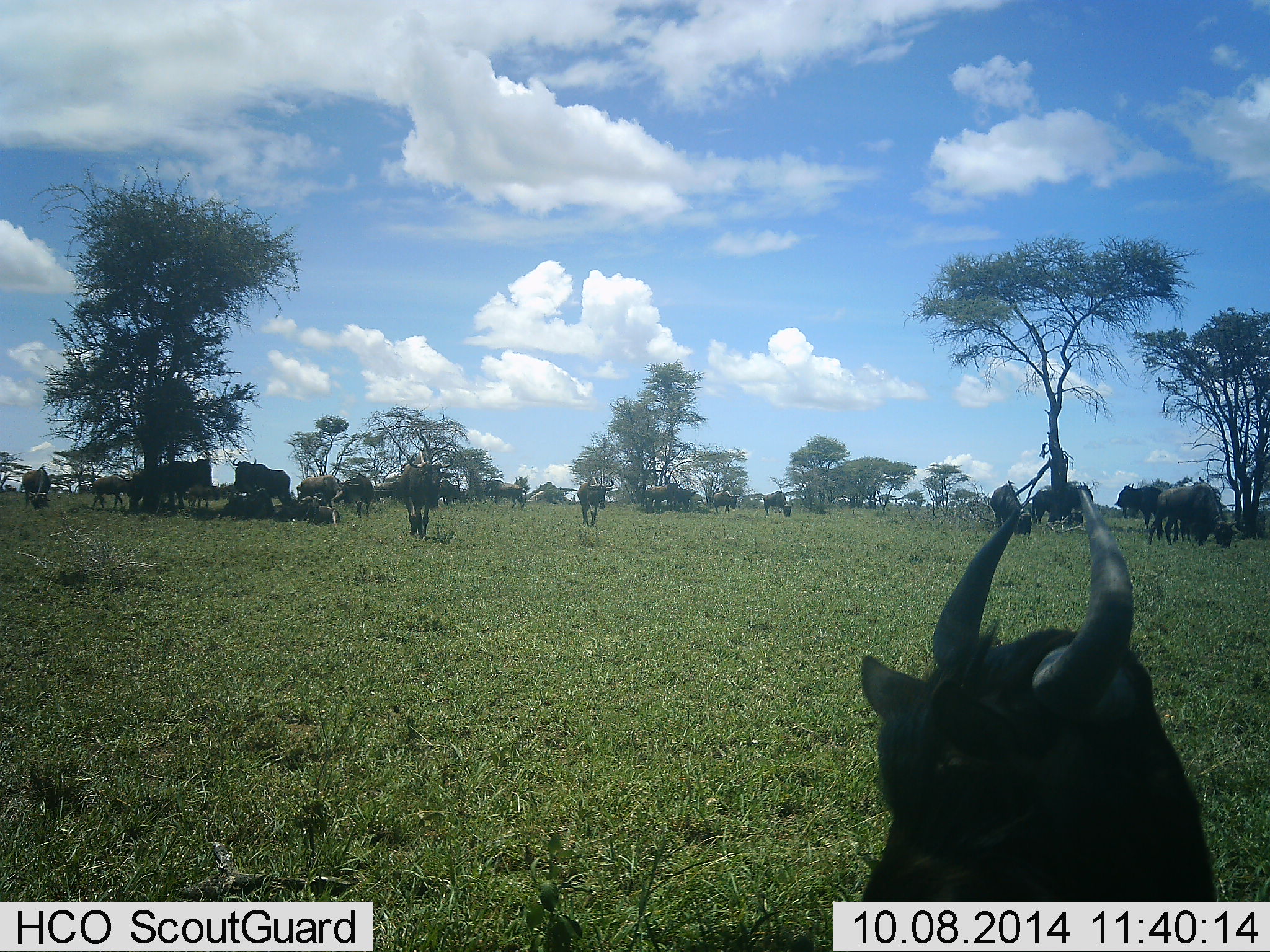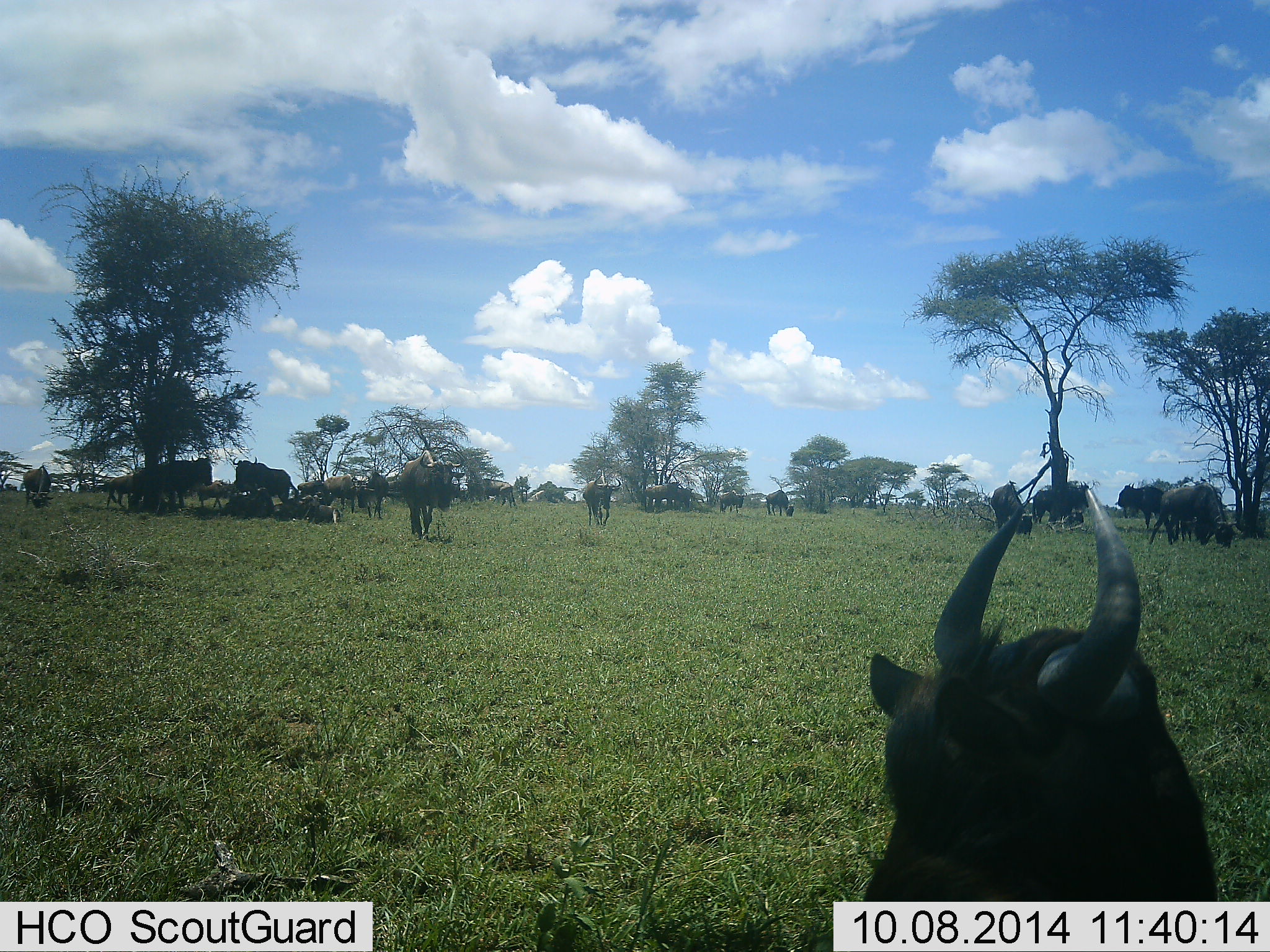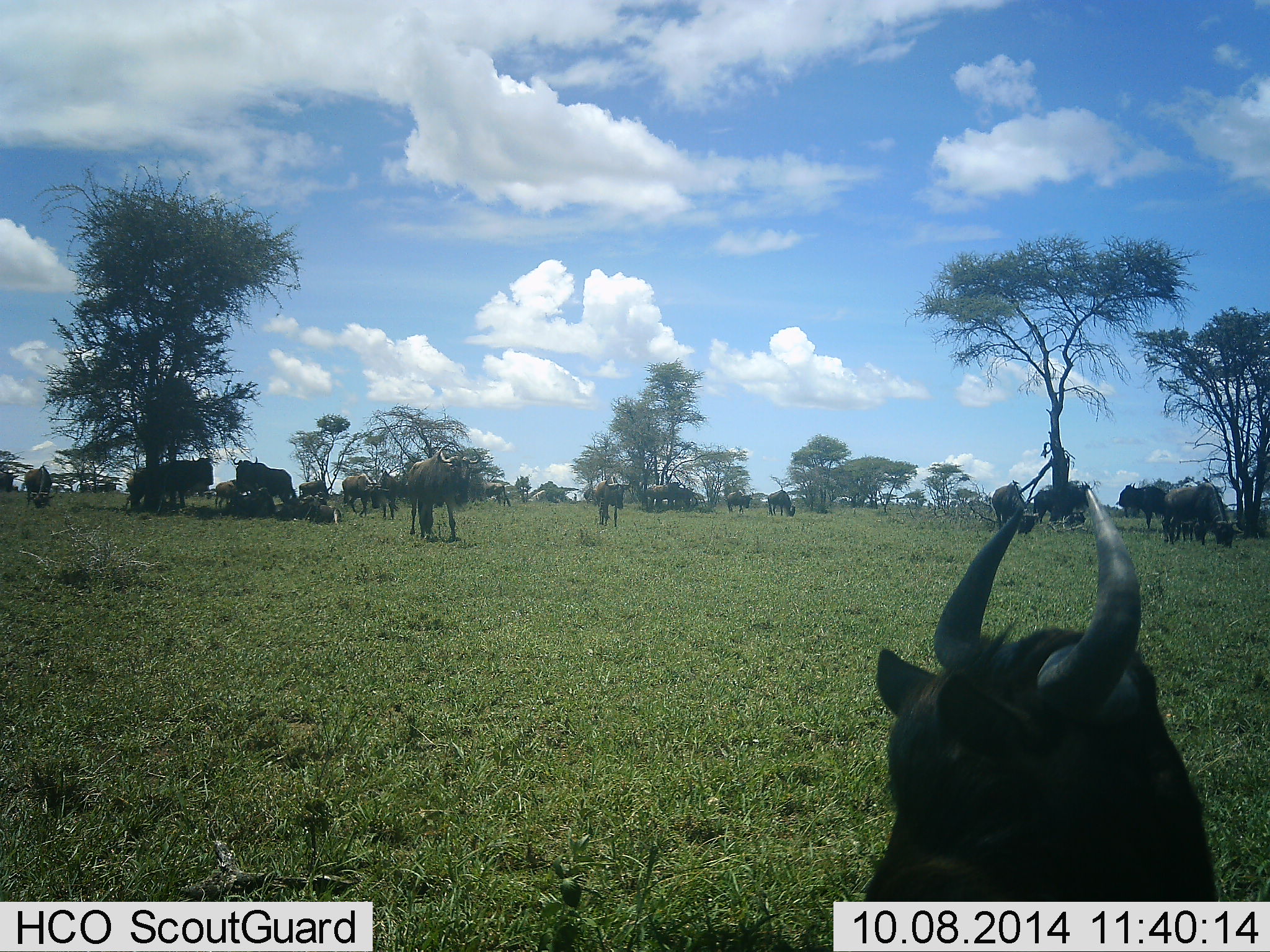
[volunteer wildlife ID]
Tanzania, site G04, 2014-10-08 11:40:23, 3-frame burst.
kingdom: Animalia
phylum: Chordata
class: Mammalia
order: Artiodactyla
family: Bovidae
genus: Connochaetes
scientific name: Connochaetes taurinus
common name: blue wildebeest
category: wildebeest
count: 11-50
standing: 100%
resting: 90%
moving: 80%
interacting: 10%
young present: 10%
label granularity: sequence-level